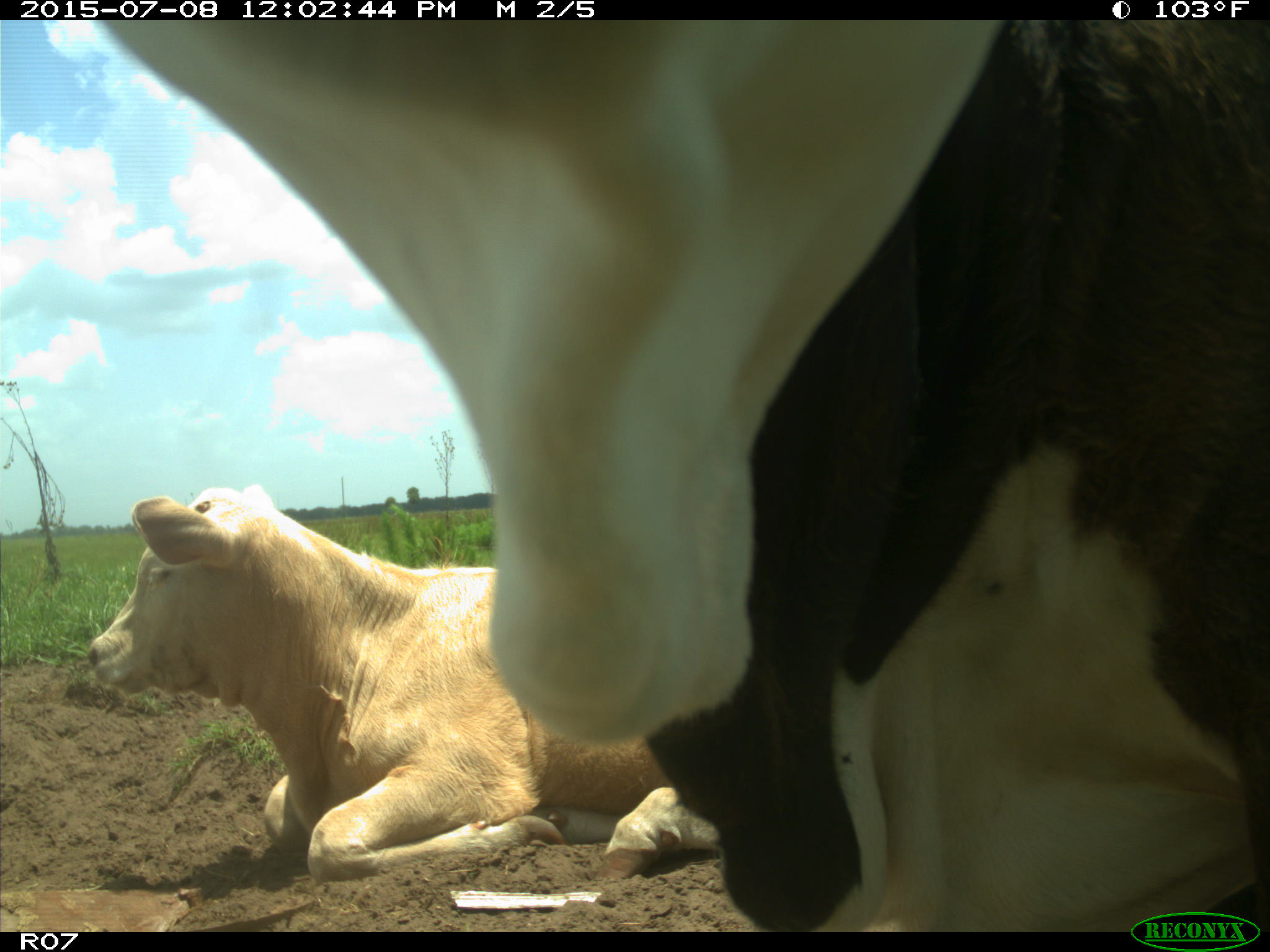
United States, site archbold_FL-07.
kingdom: Animalia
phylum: Chordata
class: Mammalia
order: Artiodactyla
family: Bovidae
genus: Bos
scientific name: Bos taurus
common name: domestic cow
Bos taurus (domestic cow).